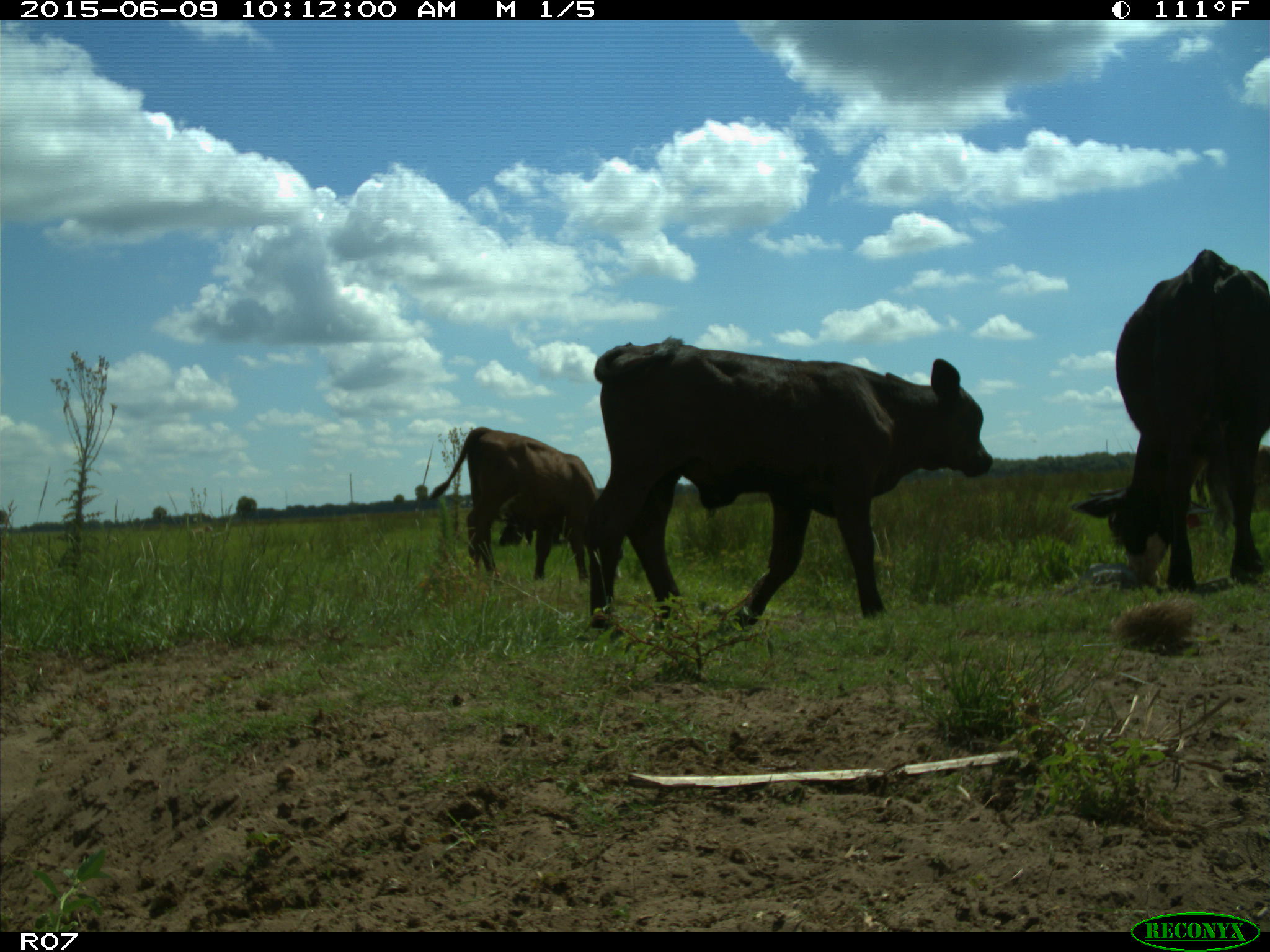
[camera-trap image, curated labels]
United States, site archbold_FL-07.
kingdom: Animalia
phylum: Chordata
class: Mammalia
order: Artiodactyla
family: Bovidae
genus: Bos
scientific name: Bos taurus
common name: domestic cow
Bos taurus (domestic cow).